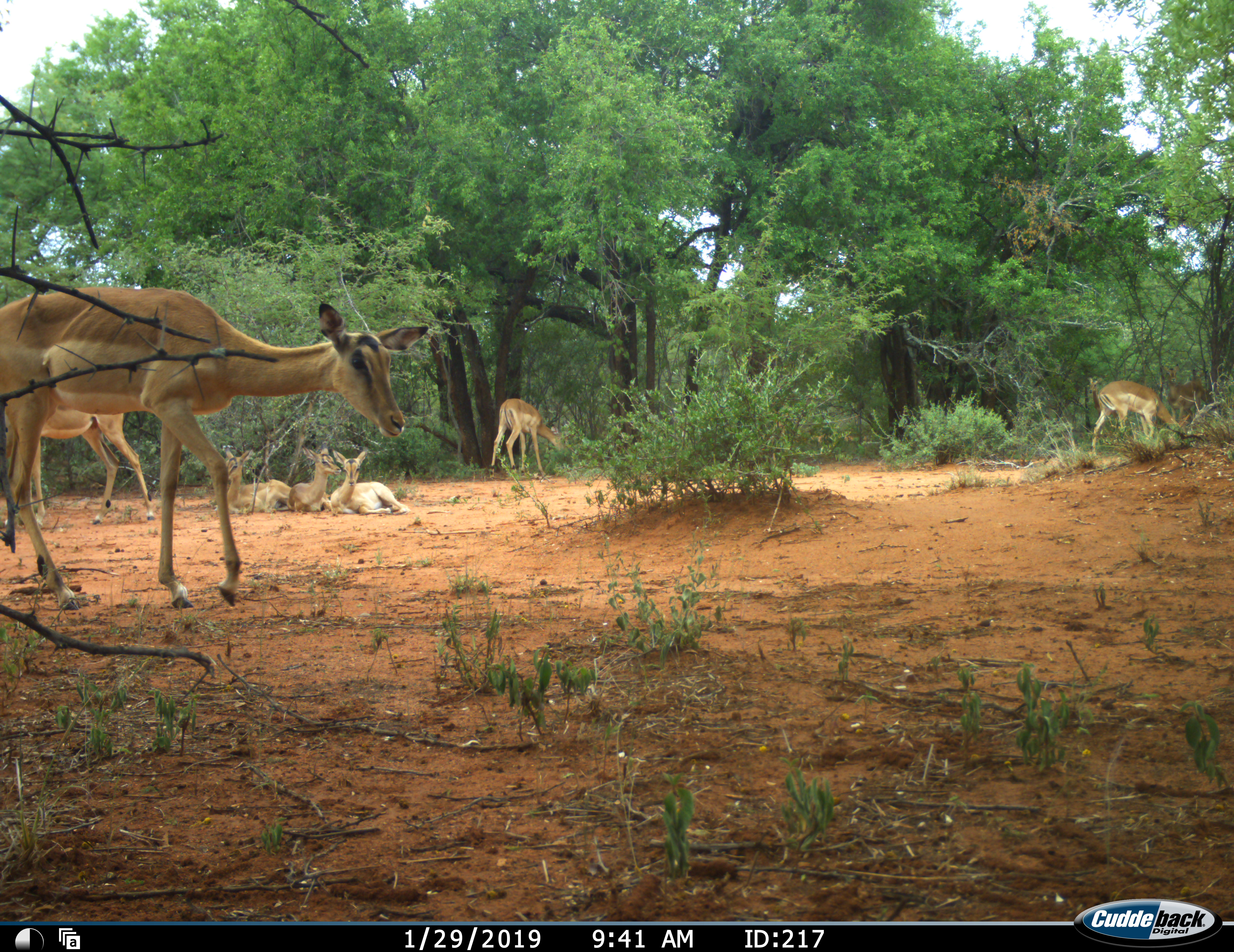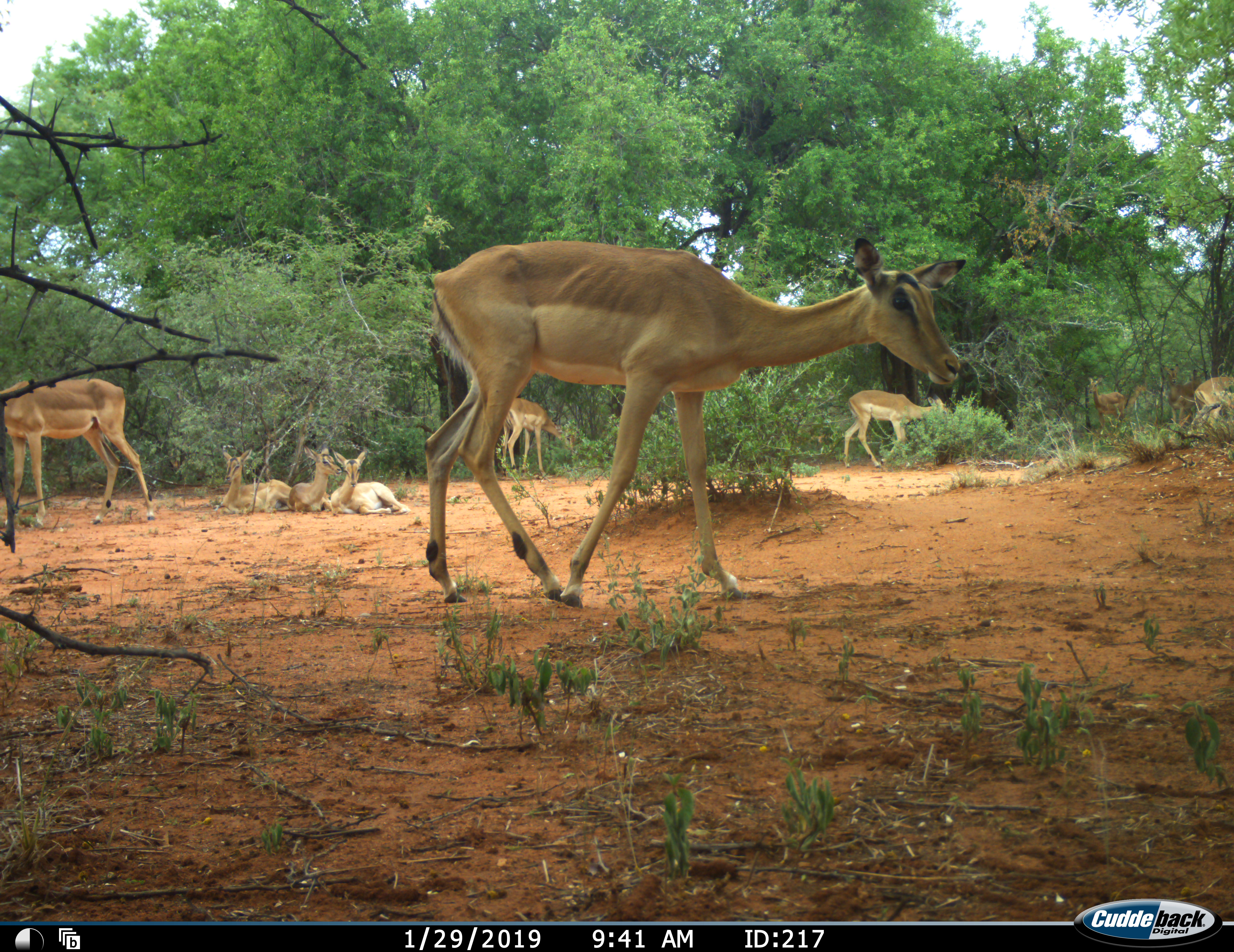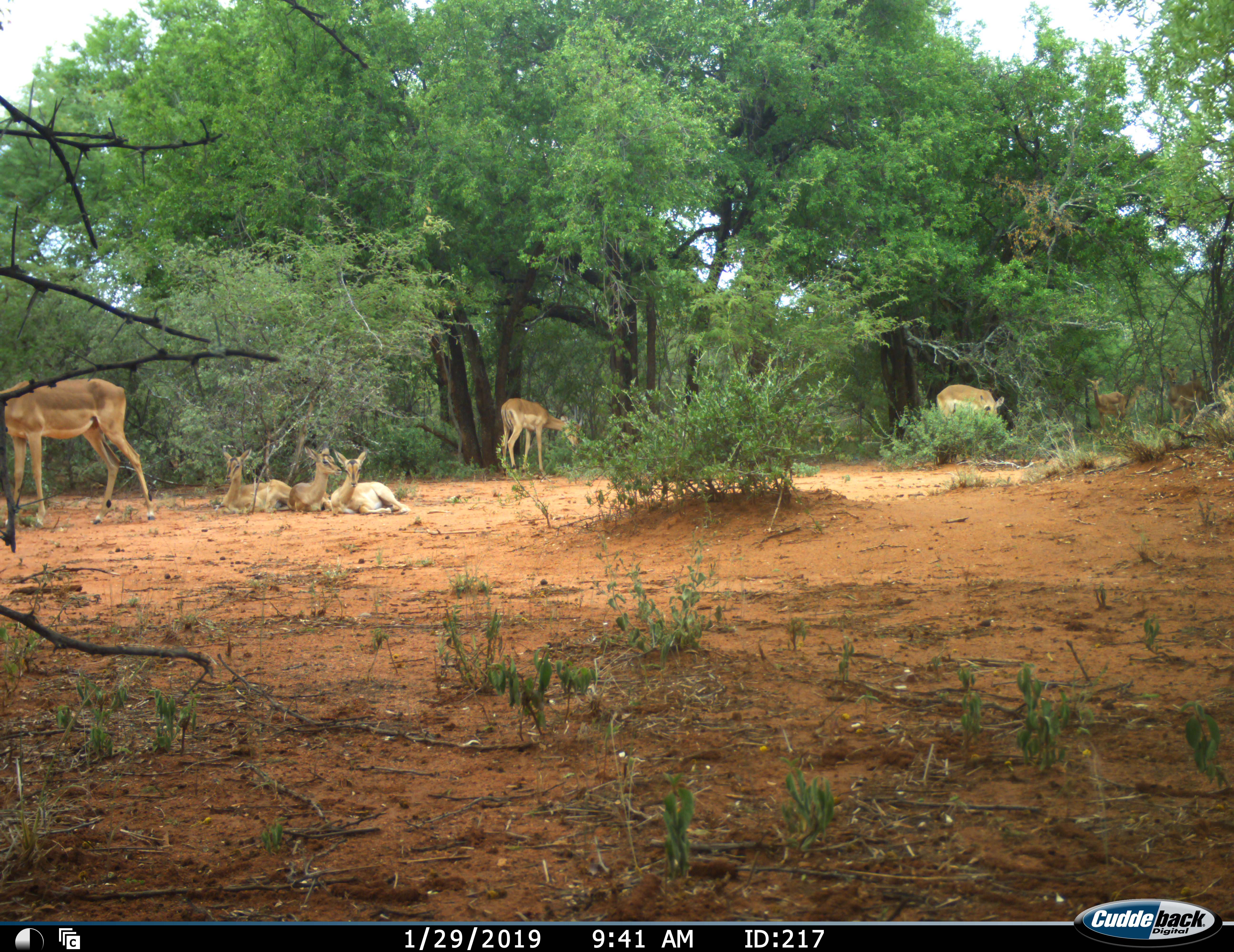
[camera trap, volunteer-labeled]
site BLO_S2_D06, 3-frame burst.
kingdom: Animalia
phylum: Chordata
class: Mammalia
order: Artiodactyla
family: Bovidae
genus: Aepyceros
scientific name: Aepyceros melampus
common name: impala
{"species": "impala (Aepyceros melampus)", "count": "9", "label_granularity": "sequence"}